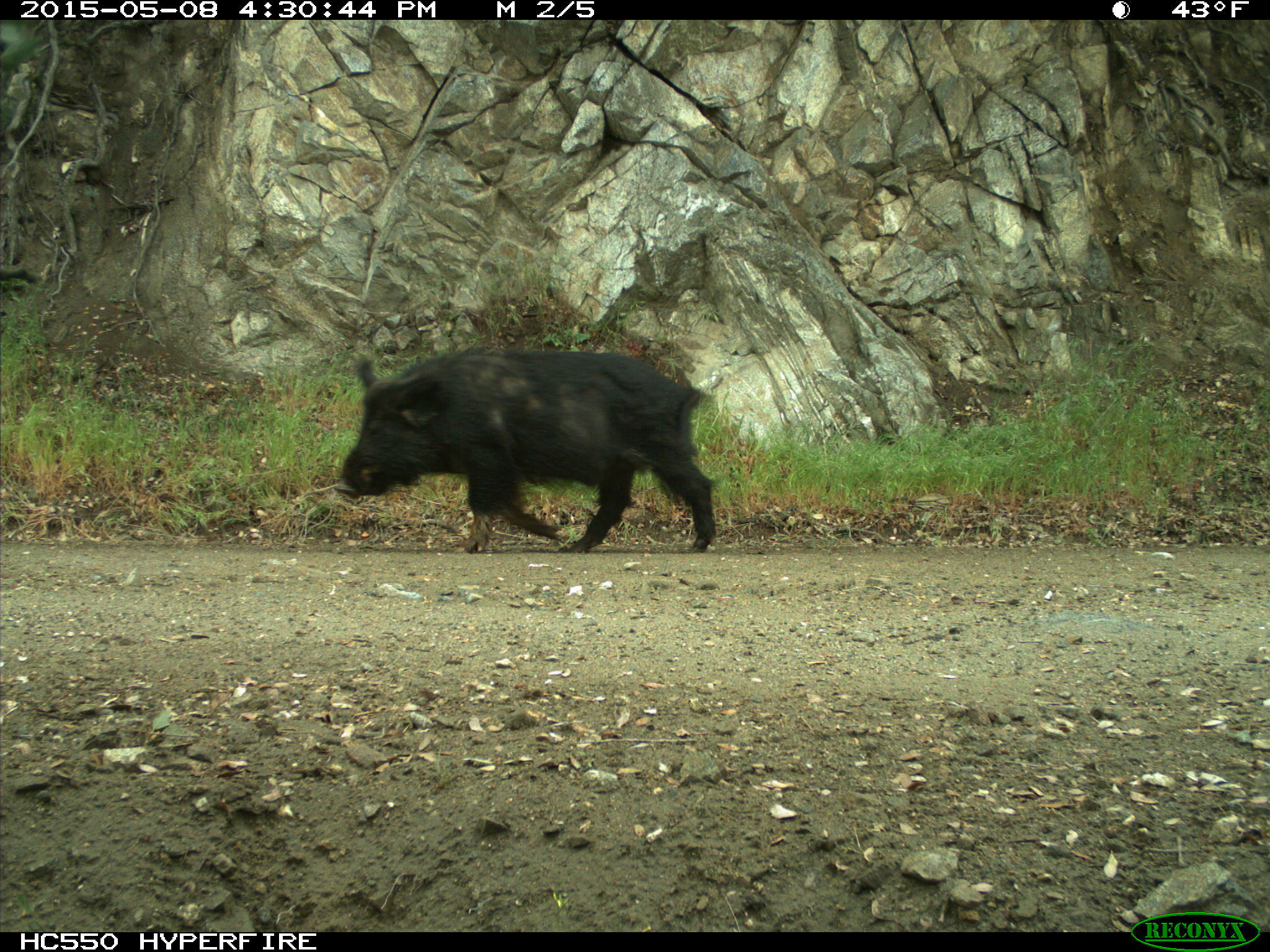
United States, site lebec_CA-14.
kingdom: Animalia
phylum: Chordata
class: Mammalia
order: Artiodactyla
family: Suidae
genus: Sus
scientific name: Sus scrofa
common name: wild boar